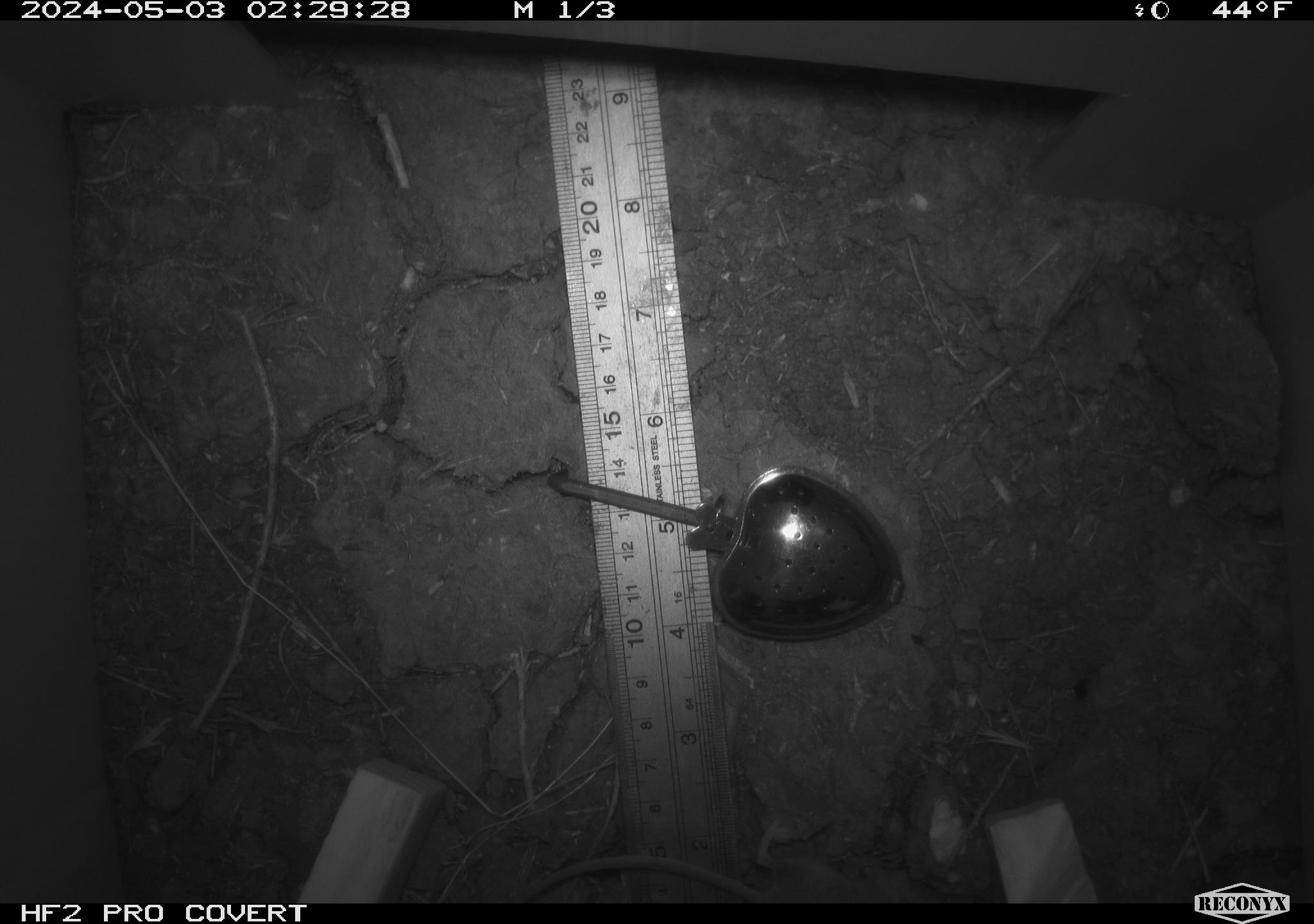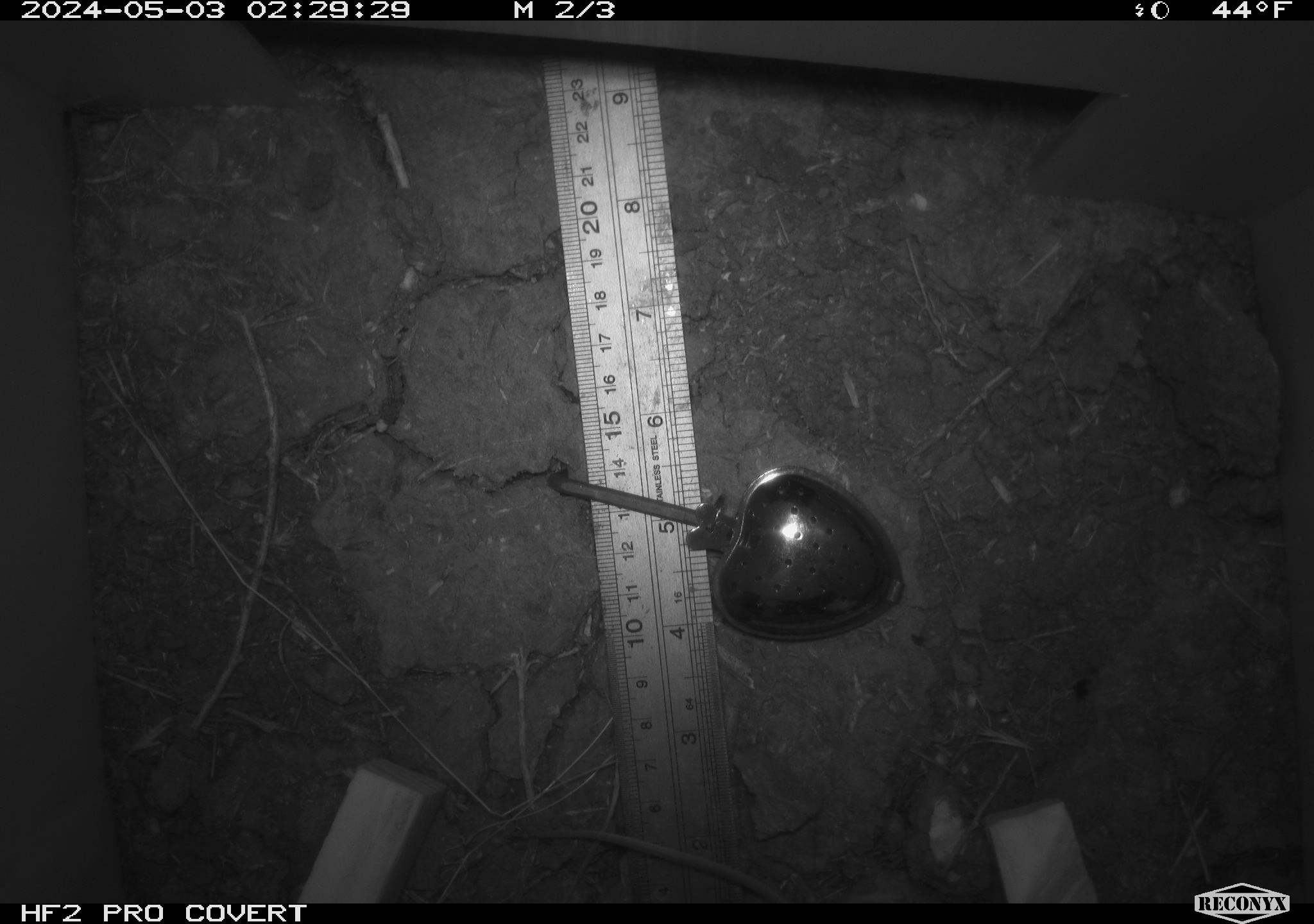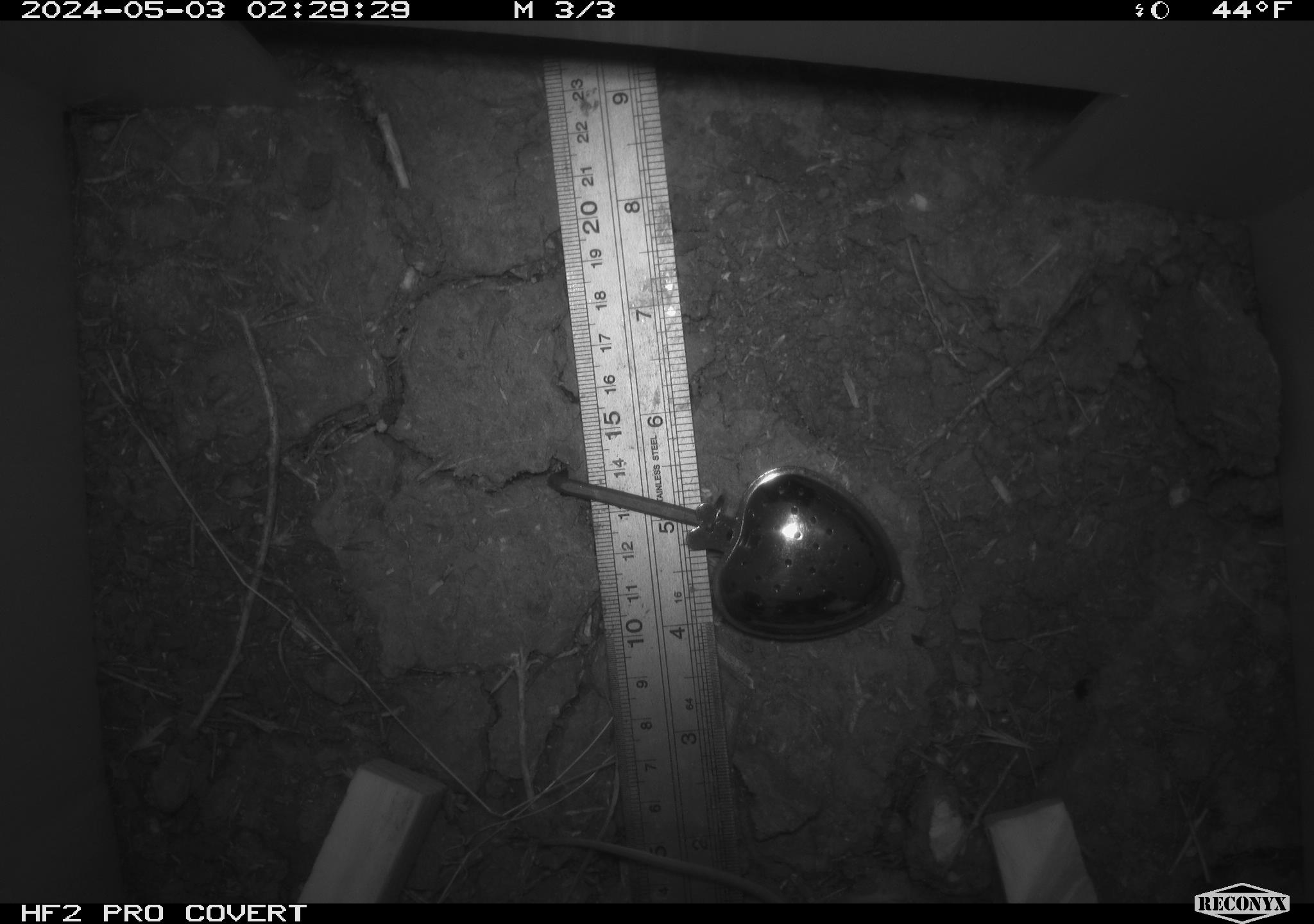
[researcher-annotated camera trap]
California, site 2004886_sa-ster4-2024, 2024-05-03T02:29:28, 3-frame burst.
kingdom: Animalia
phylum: Chordata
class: Mammalia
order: Rodentia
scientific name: Rodentia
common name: mouse species